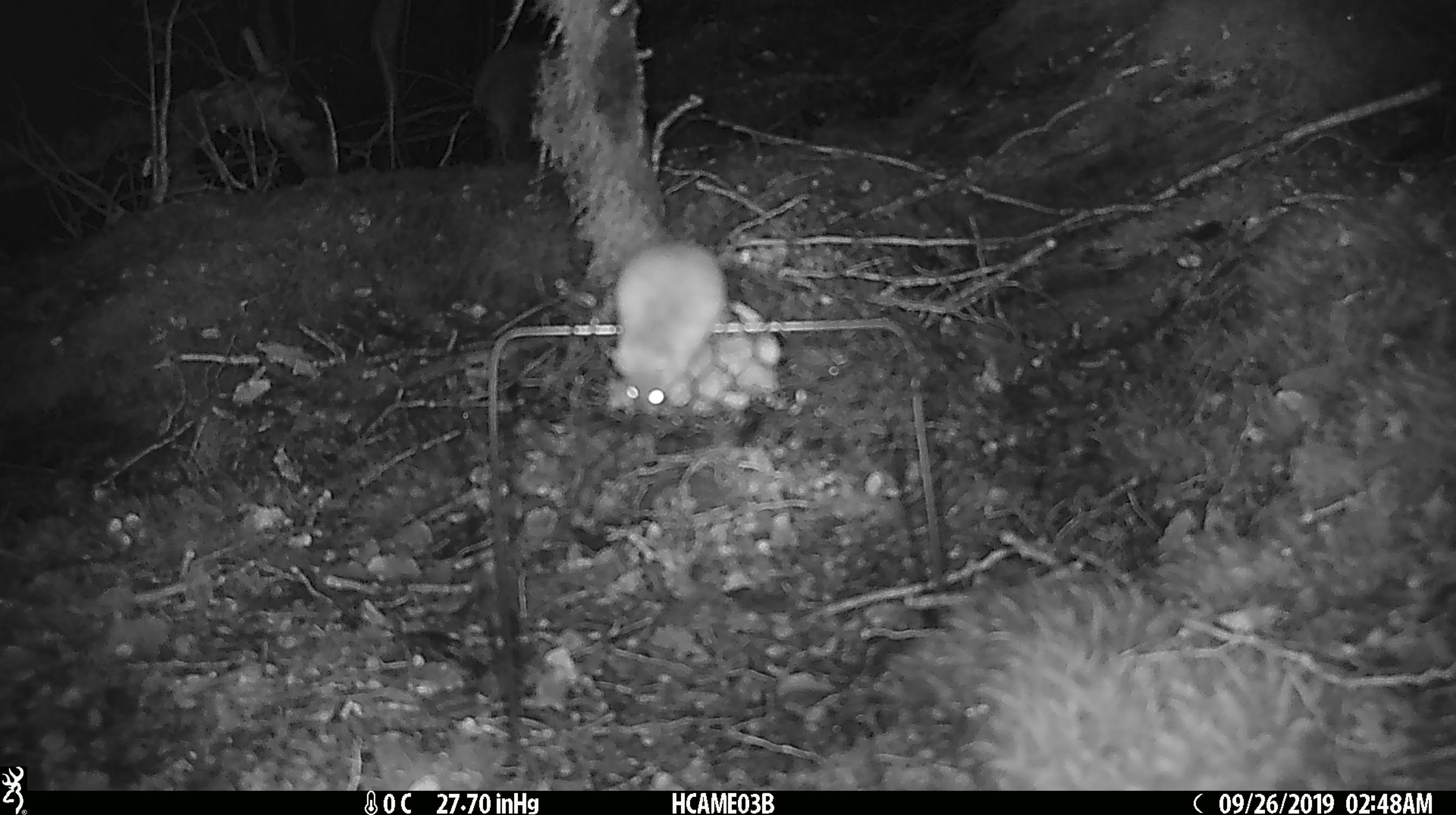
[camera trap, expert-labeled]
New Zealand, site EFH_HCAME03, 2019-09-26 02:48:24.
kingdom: Animalia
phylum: Chordata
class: Mammalia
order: Rodentia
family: Muridae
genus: Mus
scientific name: Mus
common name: mouse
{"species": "mouse (Mus)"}